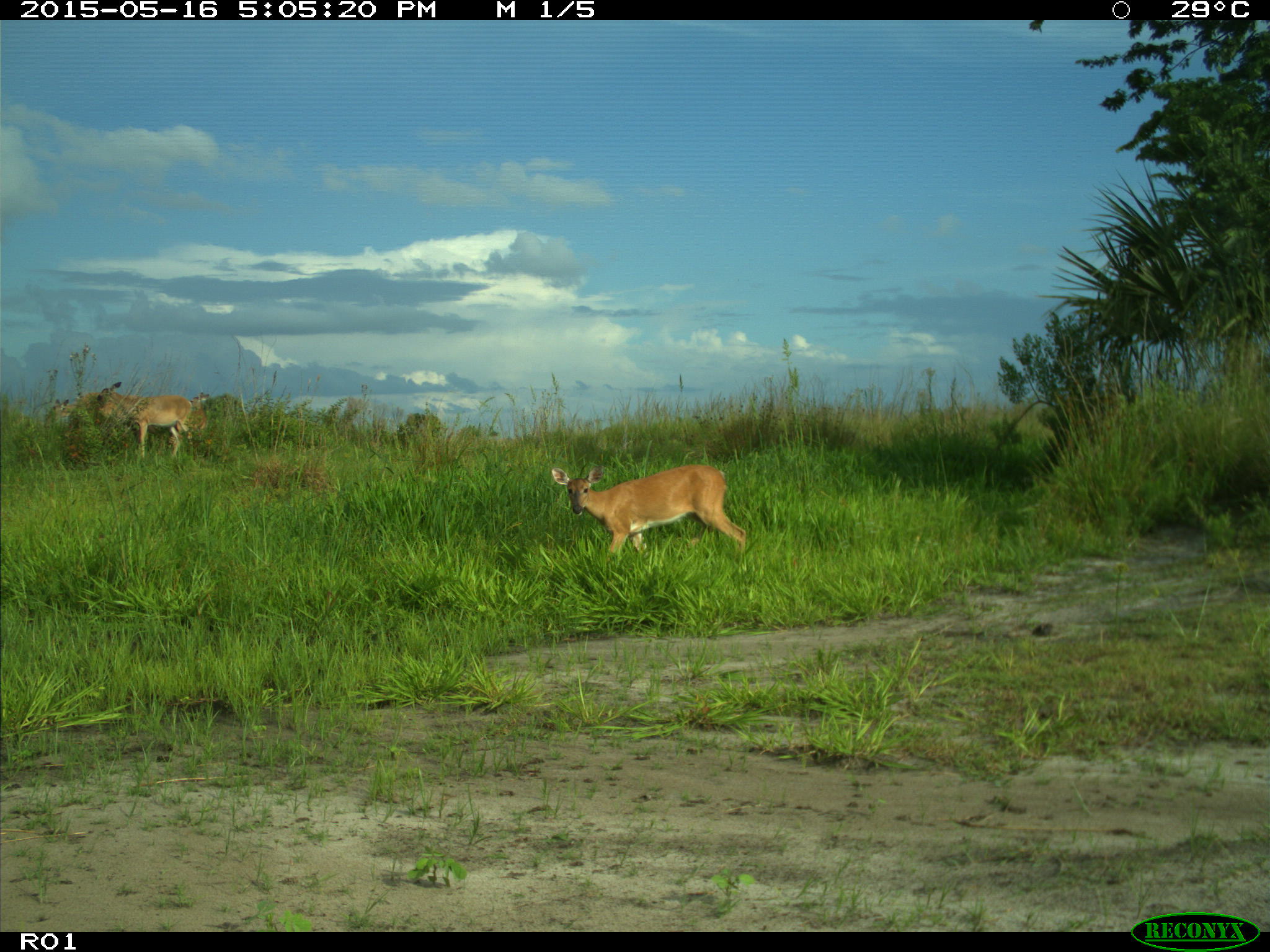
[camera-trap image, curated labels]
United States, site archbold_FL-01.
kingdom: Animalia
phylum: Chordata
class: Mammalia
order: Artiodactyla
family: Cervidae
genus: Odocoileus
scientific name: Odocoileus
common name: deer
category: unidentified deer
Unidentified deer (deer) (Odocoileus).